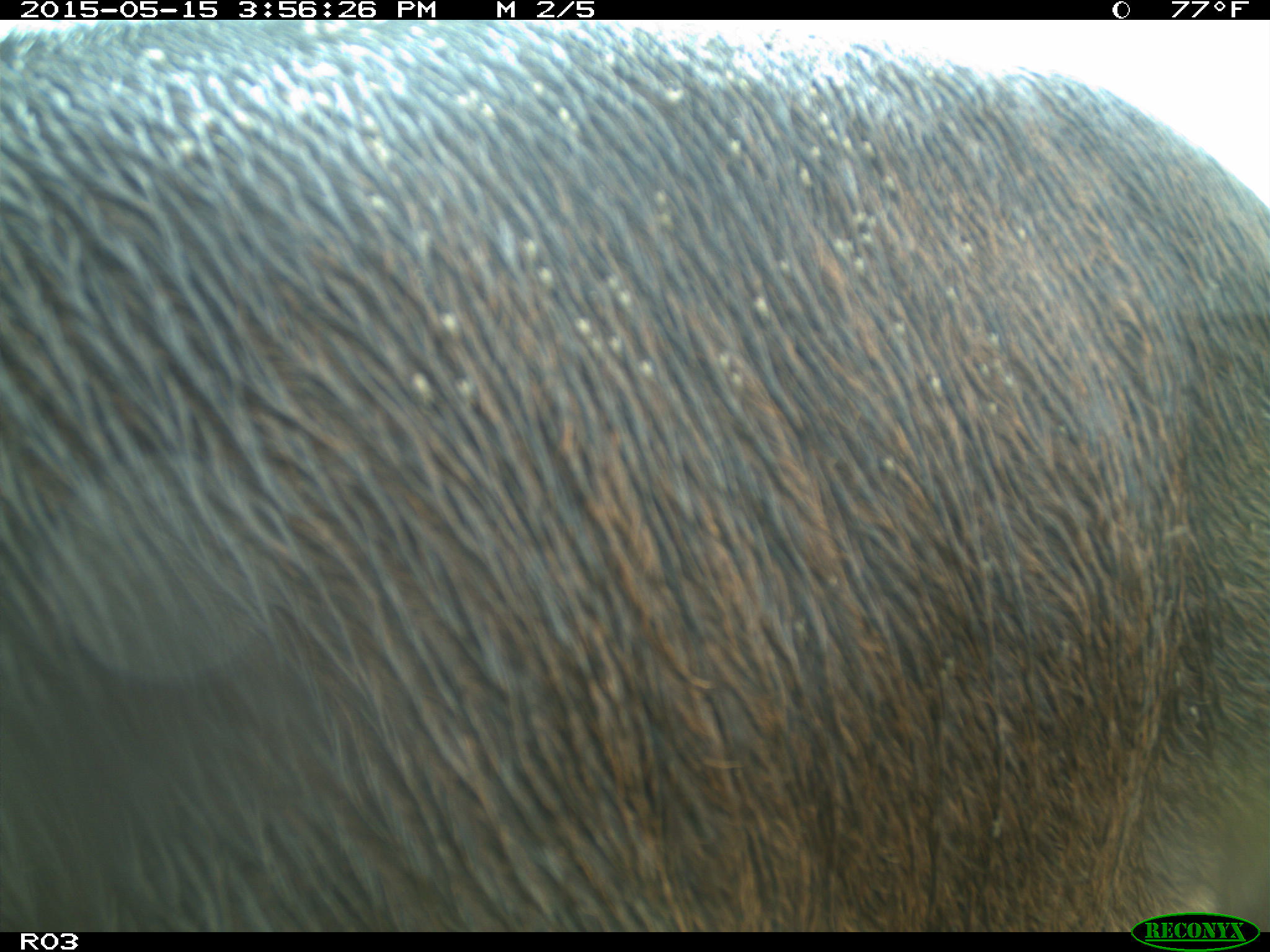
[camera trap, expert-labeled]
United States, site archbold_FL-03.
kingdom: Animalia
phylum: Chordata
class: Mammalia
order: Artiodactyla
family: Bovidae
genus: Bos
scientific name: Bos taurus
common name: domestic cow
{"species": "Bos taurus (domestic cow)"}